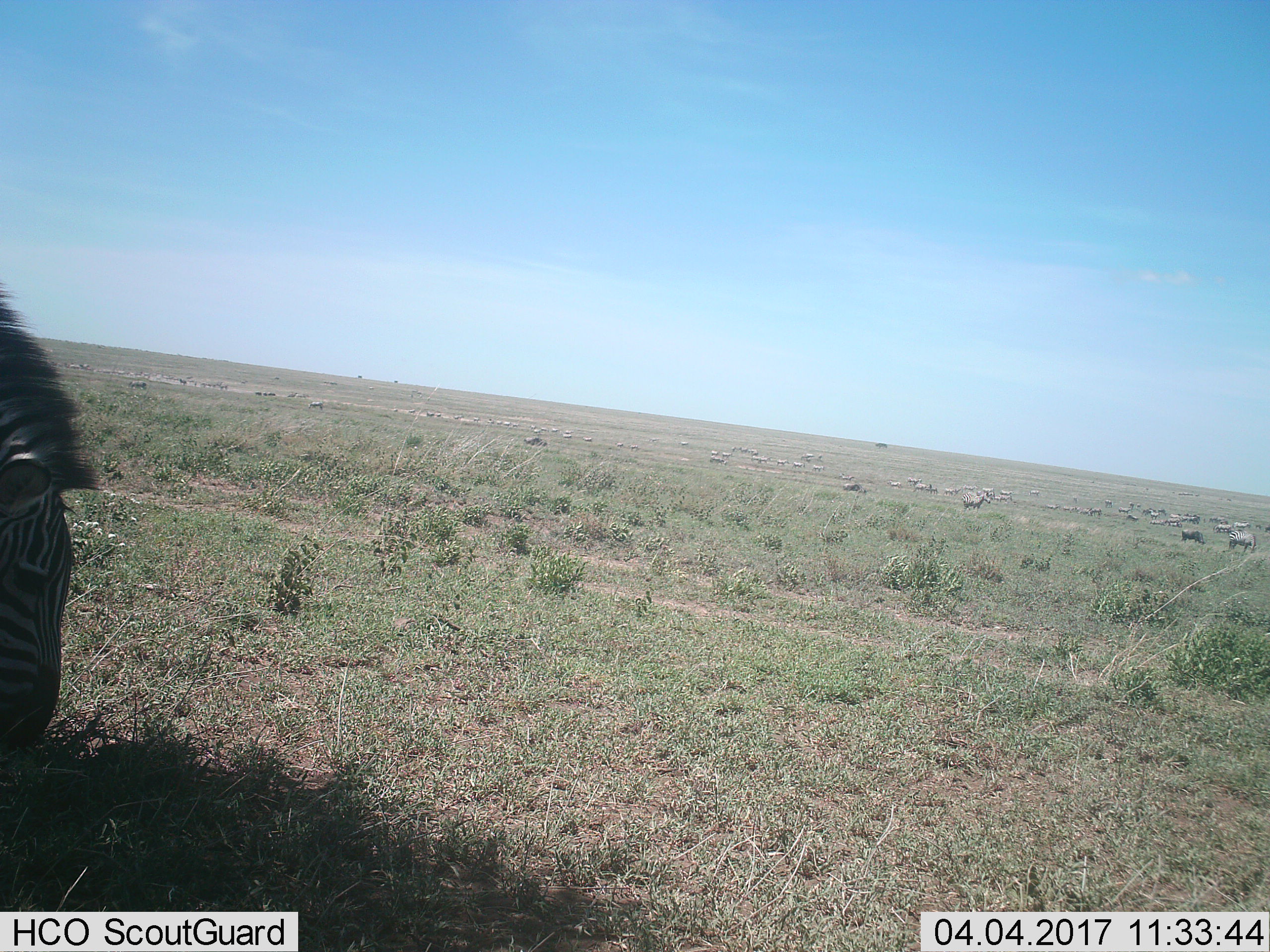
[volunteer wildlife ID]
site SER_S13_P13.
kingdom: Animalia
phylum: Chordata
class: Mammalia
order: Perissodactyla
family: Equidae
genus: Equus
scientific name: Equus quagga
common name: plains zebra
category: zebraplains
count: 11-50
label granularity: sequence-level